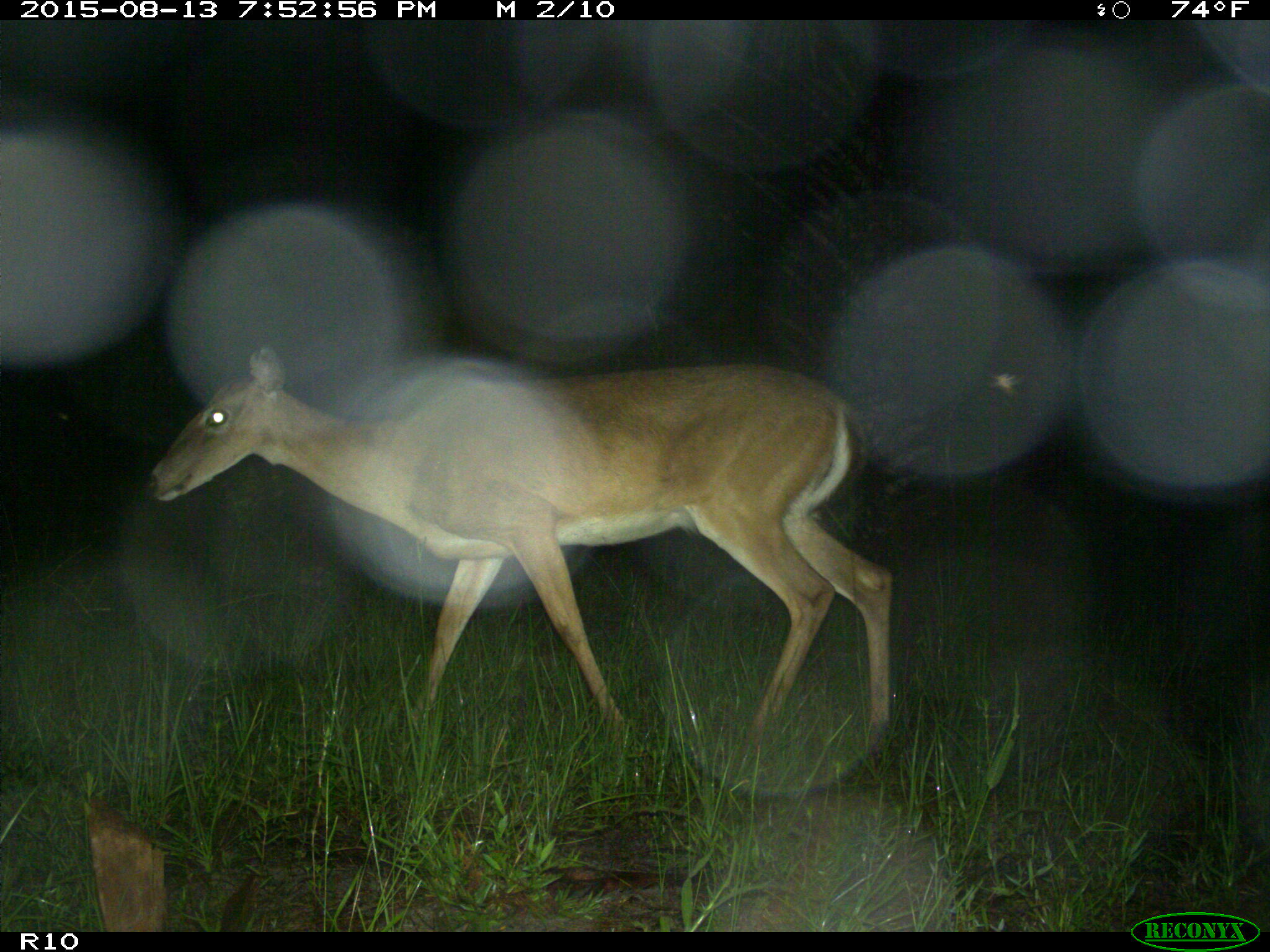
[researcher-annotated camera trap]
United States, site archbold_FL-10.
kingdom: Animalia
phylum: Chordata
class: Mammalia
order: Artiodactyla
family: Cervidae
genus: Odocoileus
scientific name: Odocoileus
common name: deer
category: unidentified deer